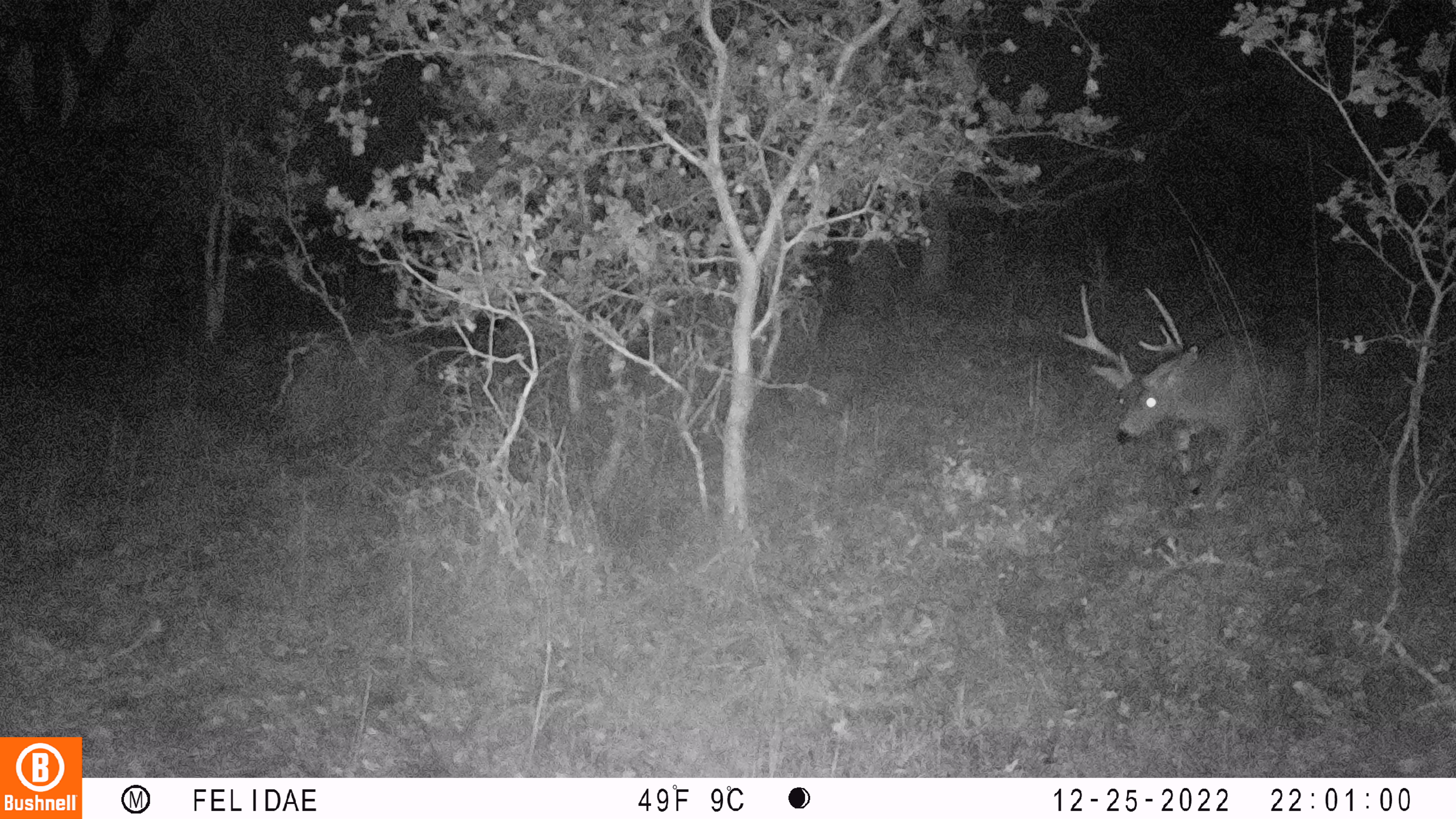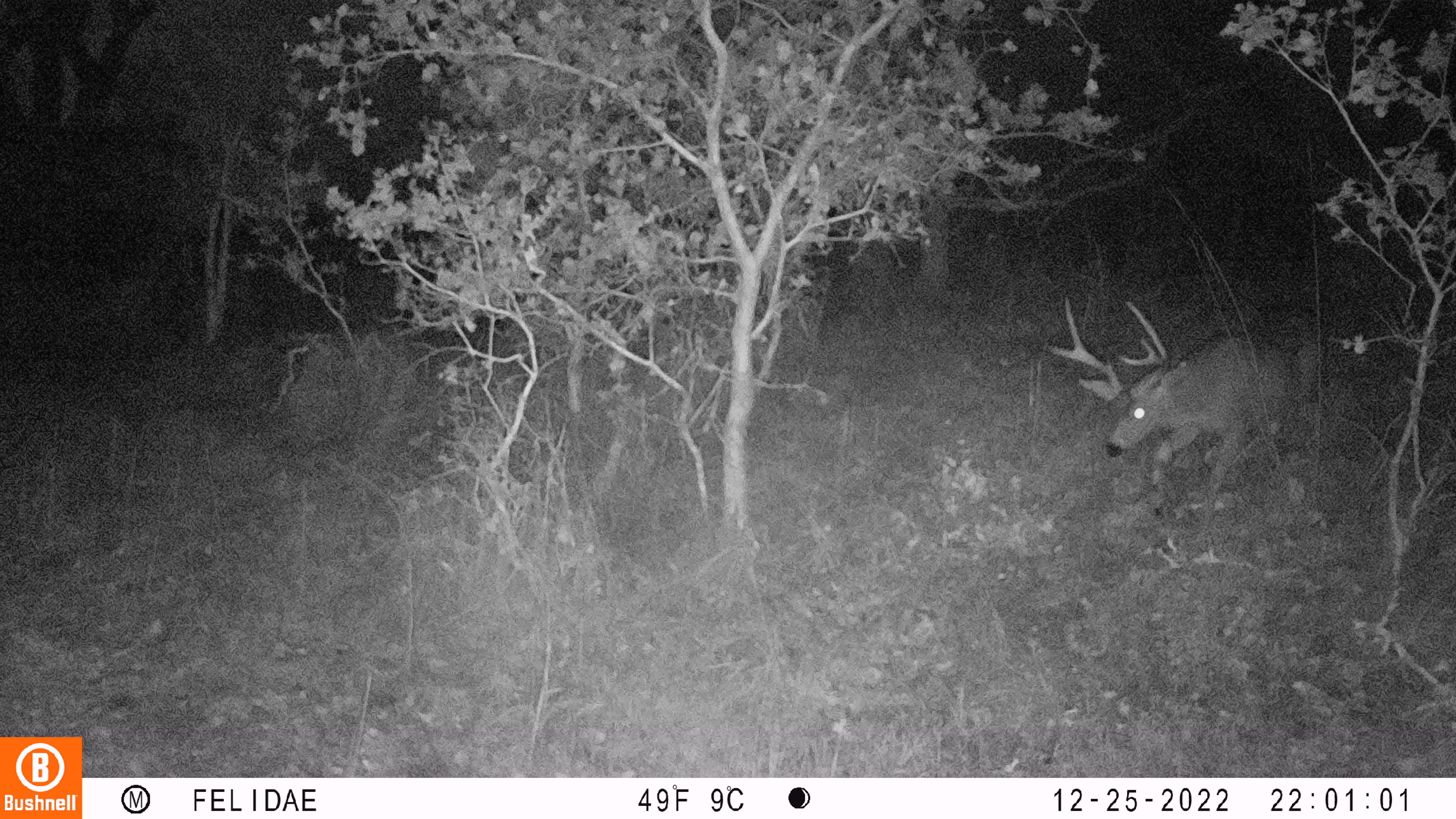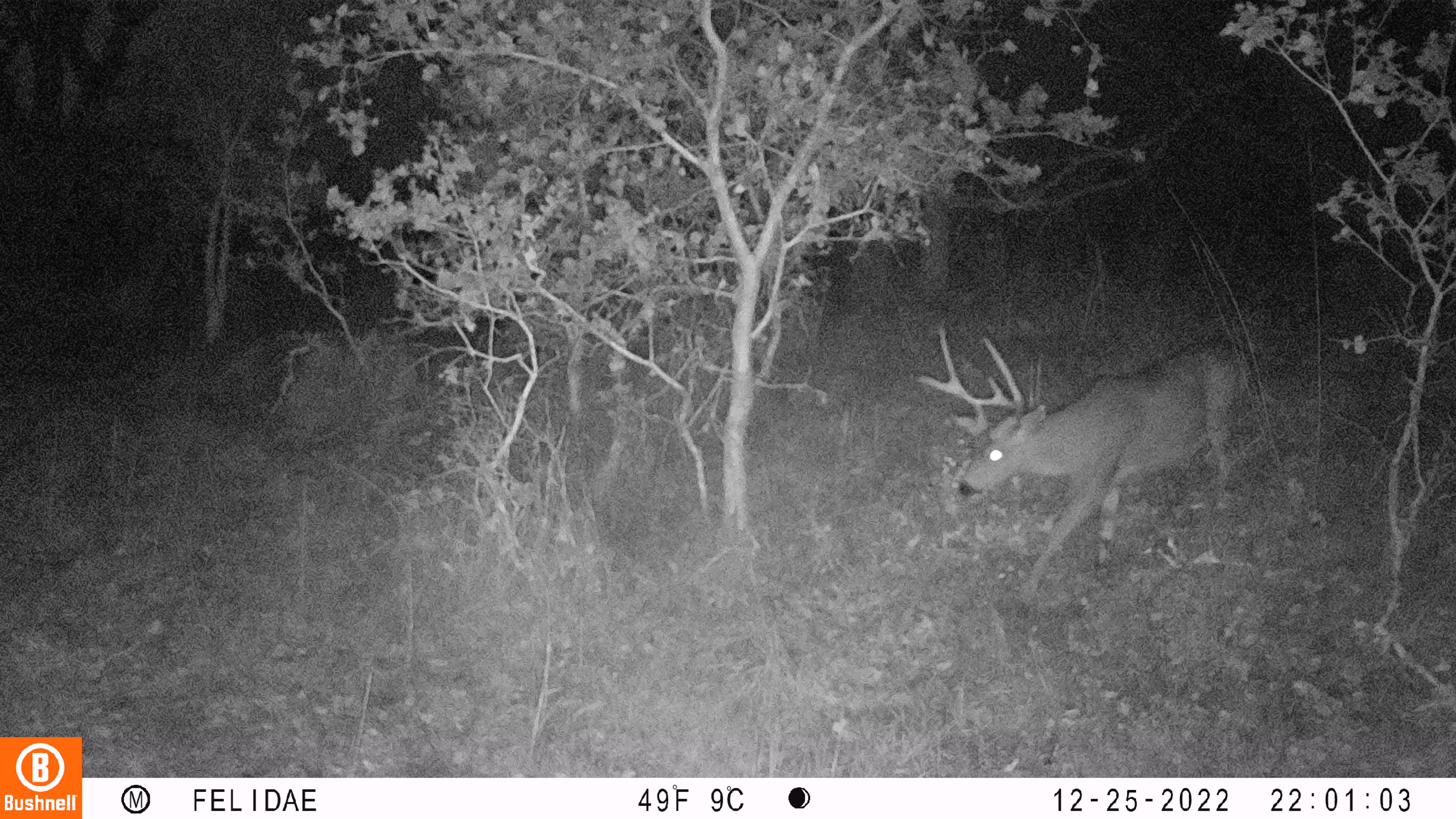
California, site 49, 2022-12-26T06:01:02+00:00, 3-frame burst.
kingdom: Animalia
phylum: Chordata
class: Mammalia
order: Artiodactyla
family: Cervidae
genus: Odocoileus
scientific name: Odocoileus hemionus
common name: mule deer